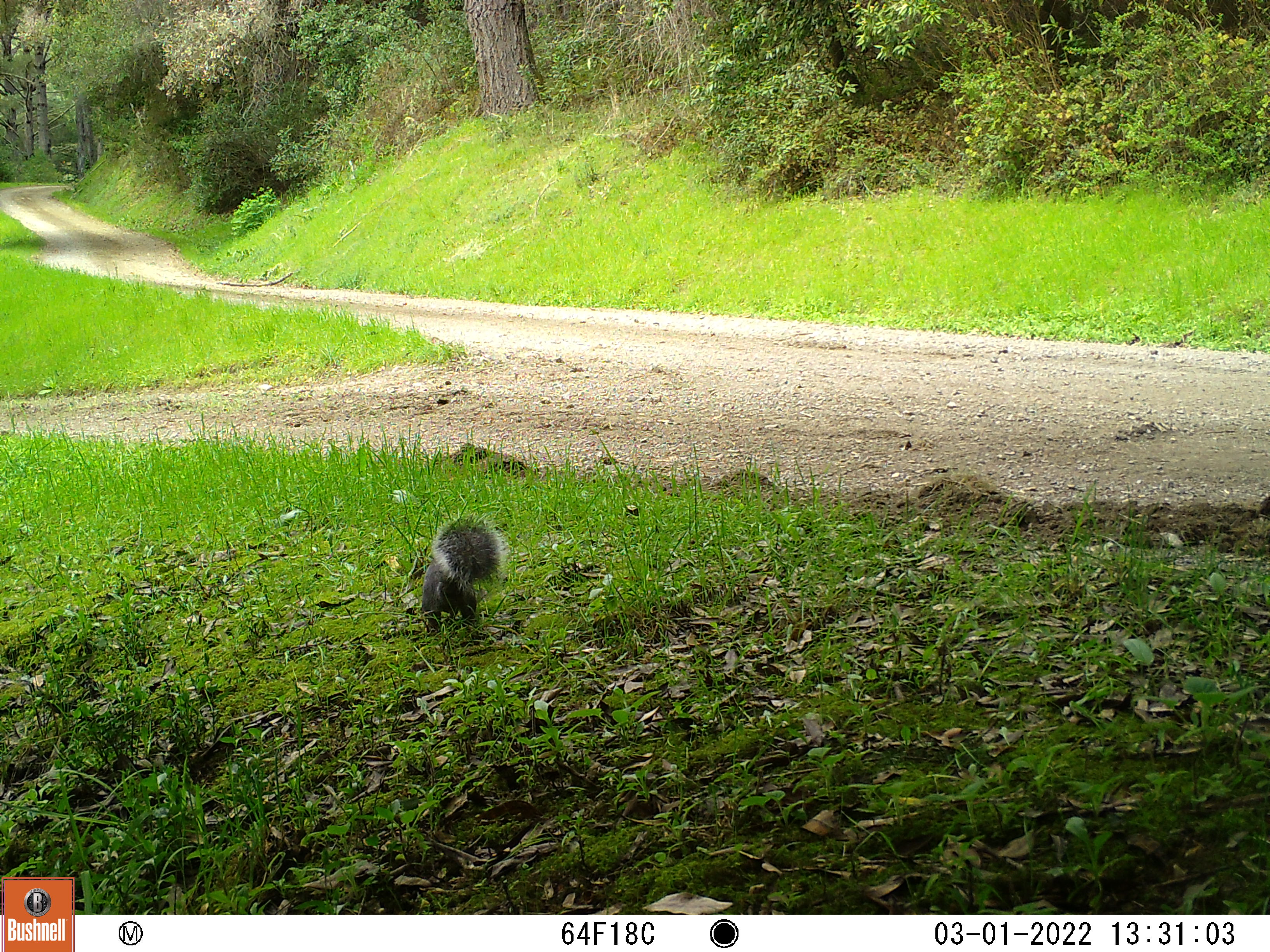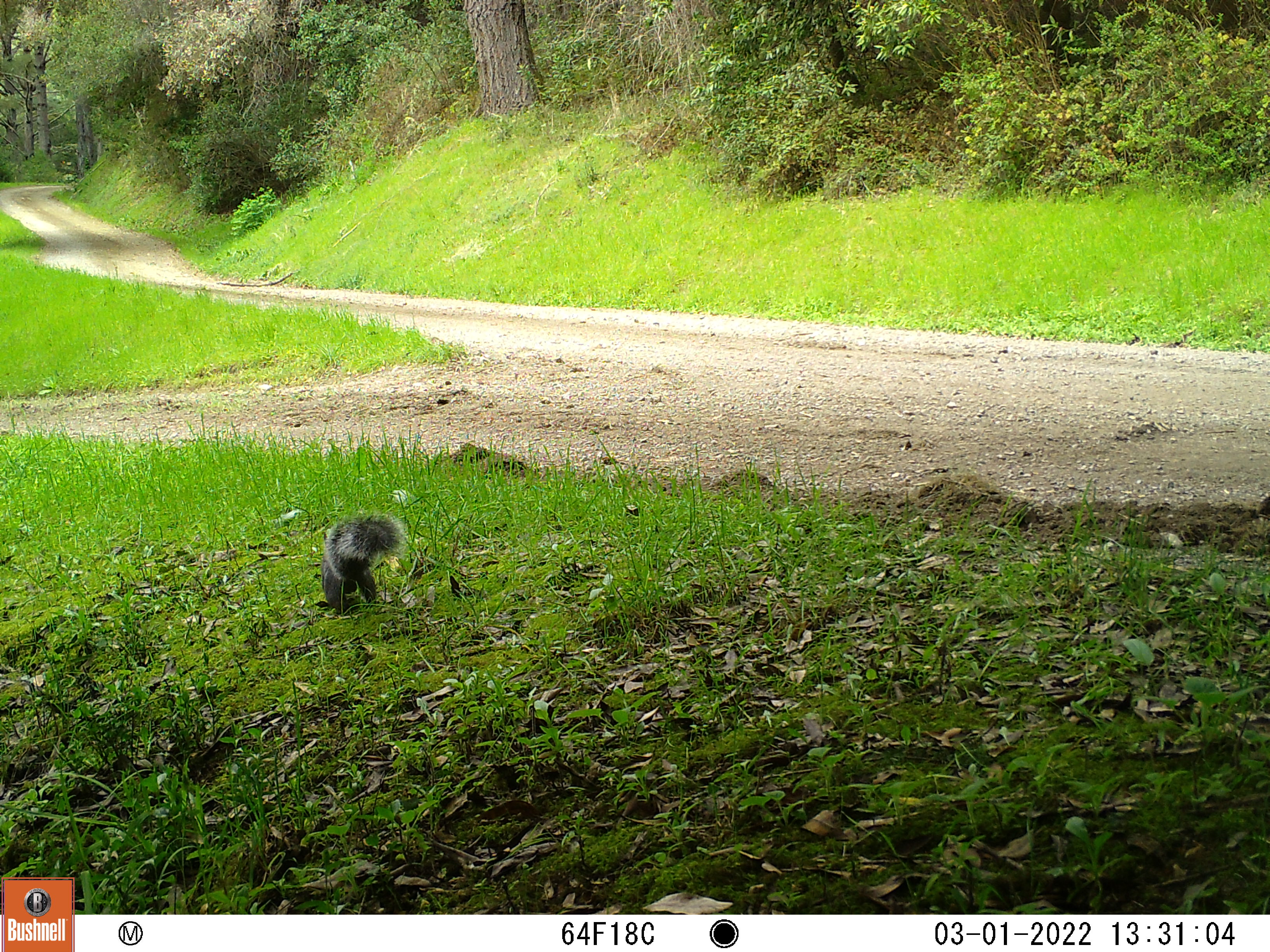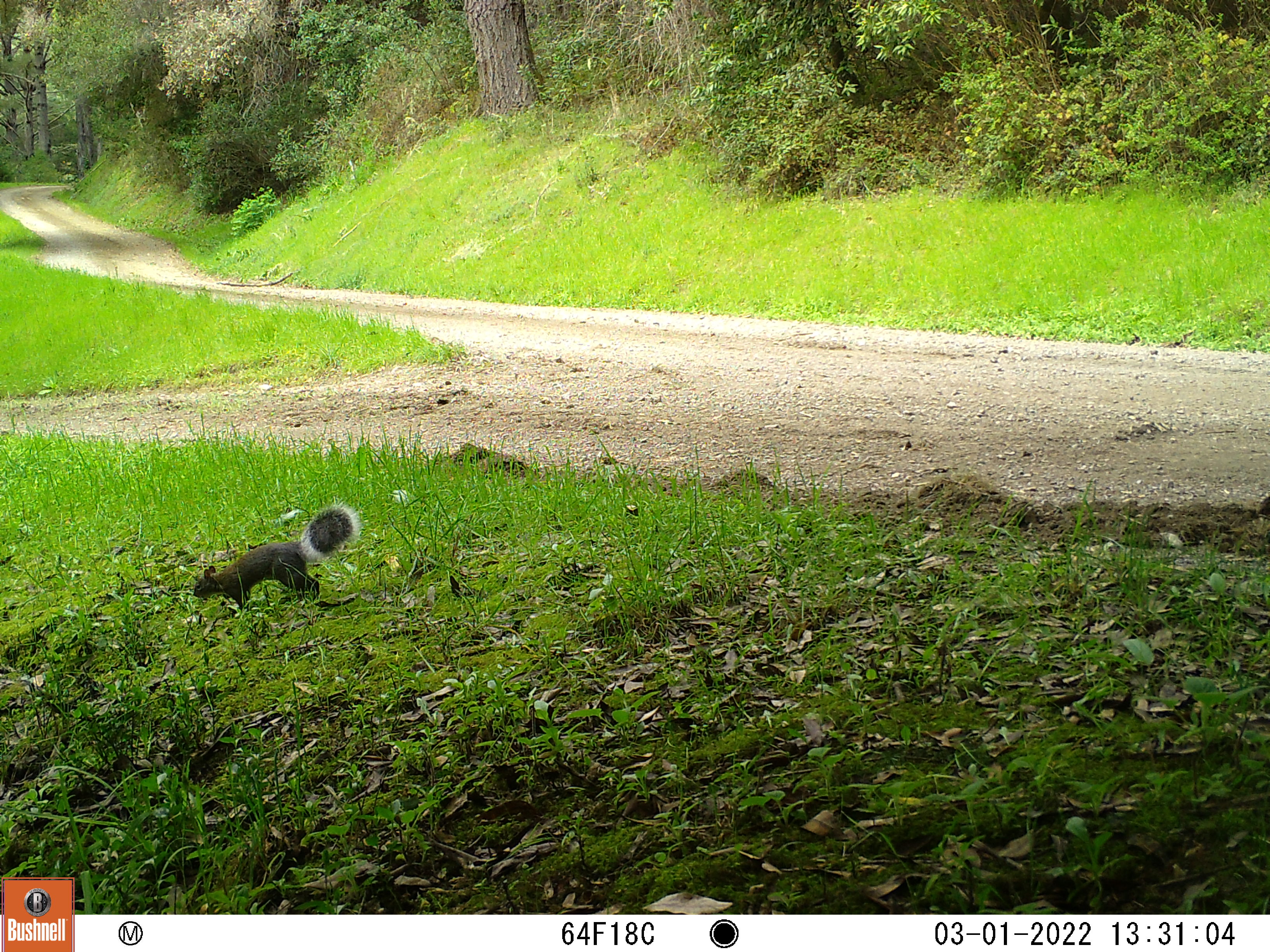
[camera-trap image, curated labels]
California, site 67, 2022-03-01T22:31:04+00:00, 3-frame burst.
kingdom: Animalia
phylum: Chordata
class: Mammalia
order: Rodentia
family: Sciuridae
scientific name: Sciuridae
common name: squirrel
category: unknown squirrel